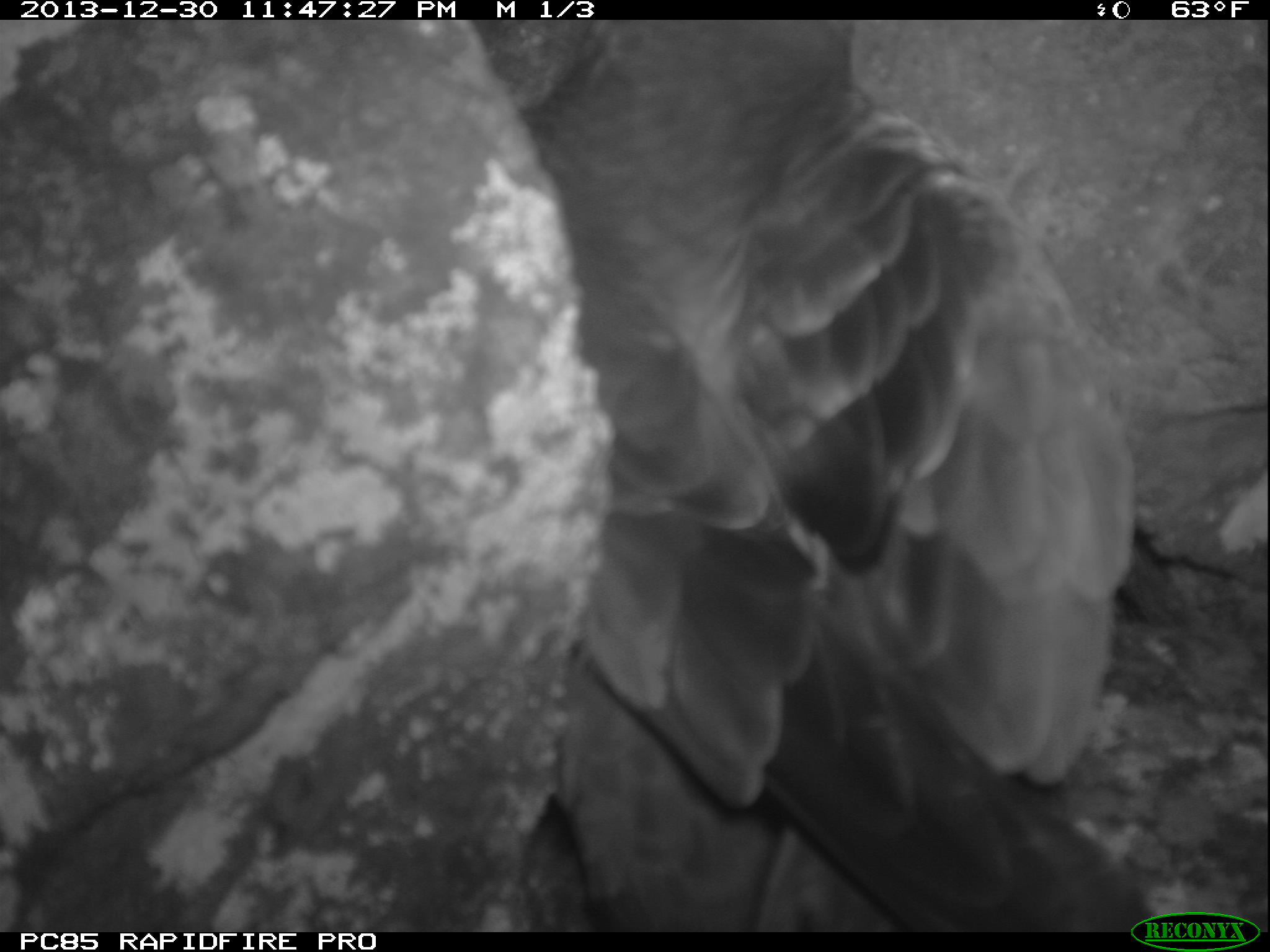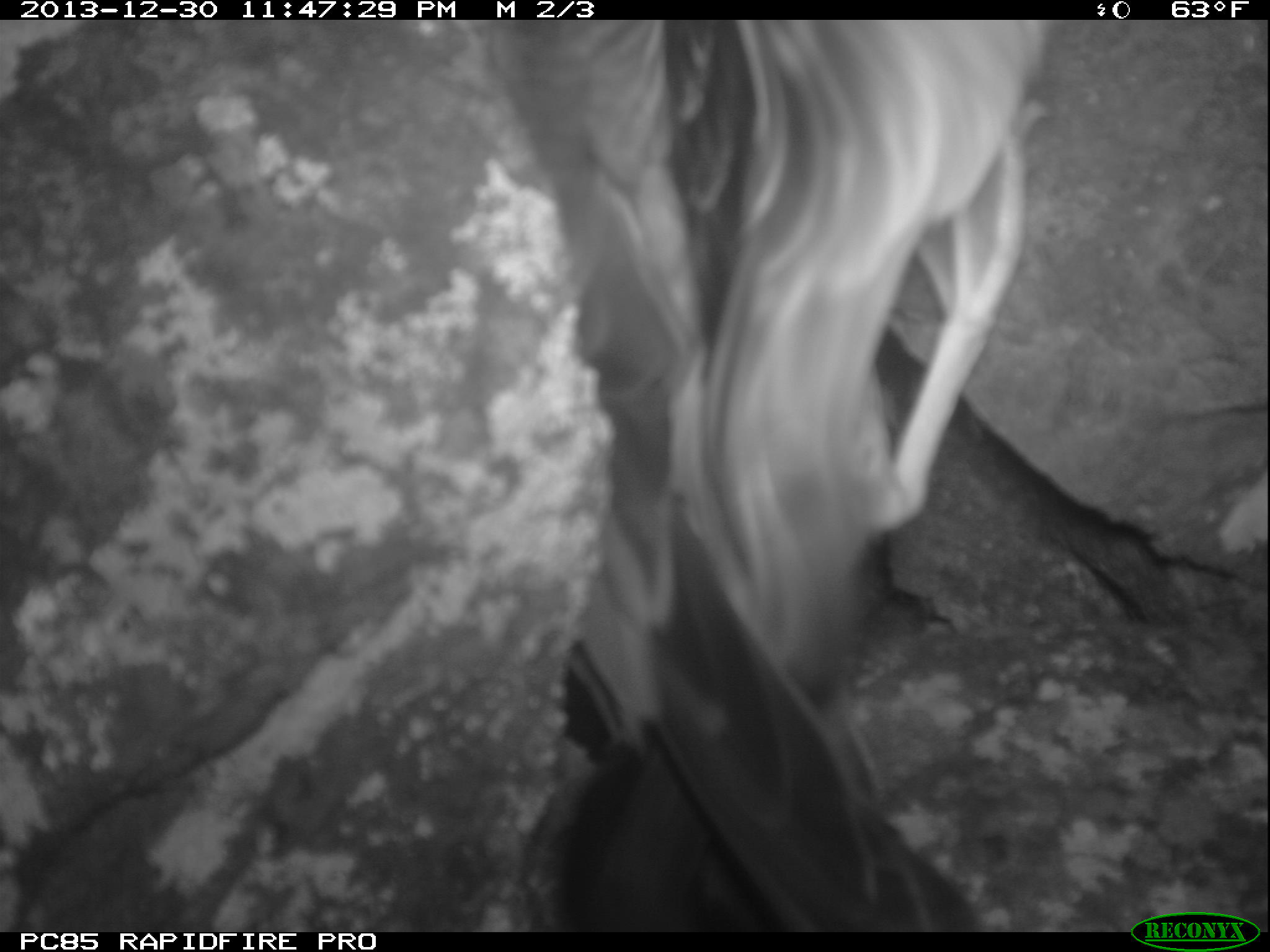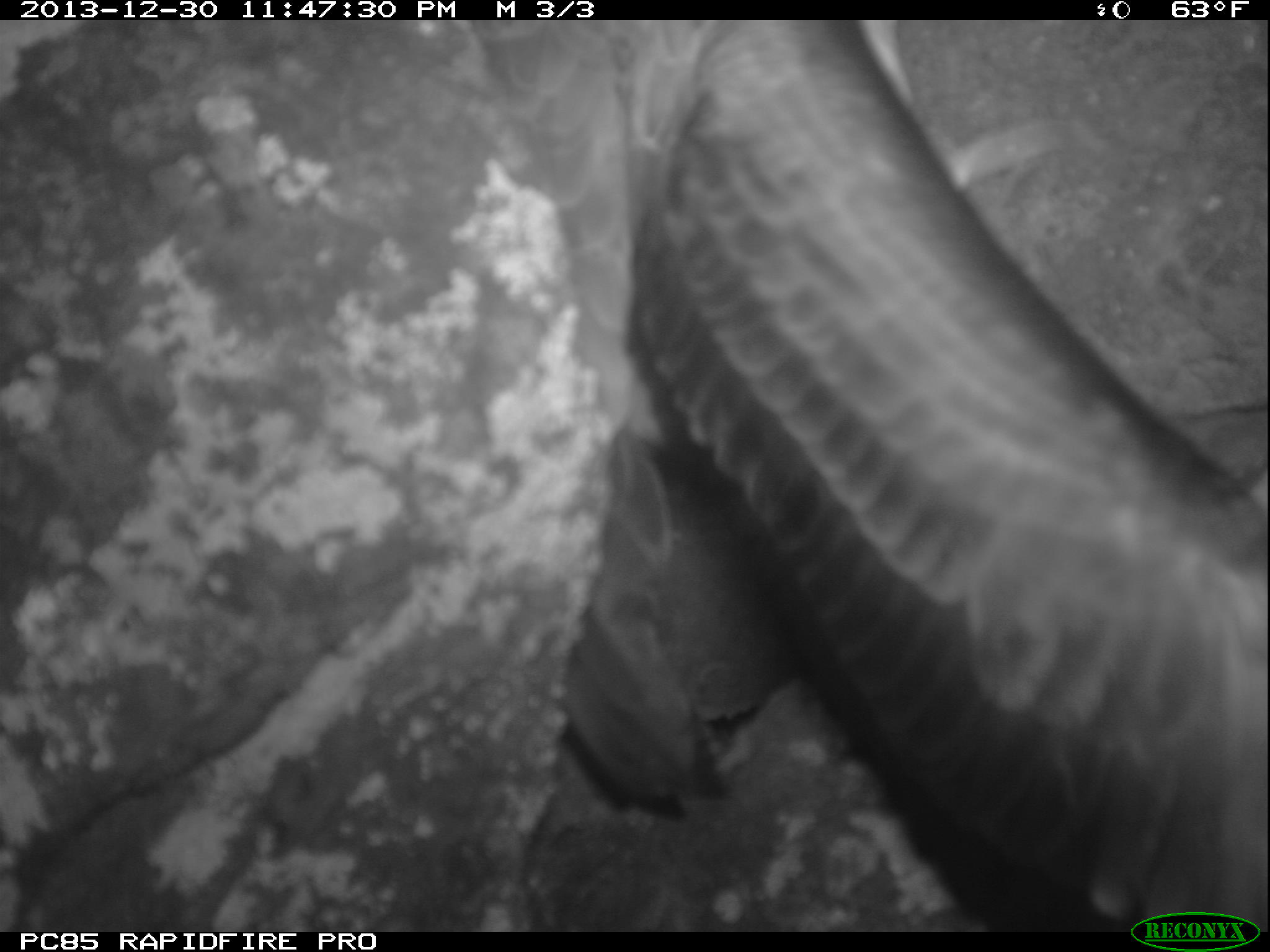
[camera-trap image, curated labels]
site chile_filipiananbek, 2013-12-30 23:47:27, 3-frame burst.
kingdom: Animalia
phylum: Chordata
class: Aves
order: Procellariiformes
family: Procellariidae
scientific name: Procellariidae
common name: petrel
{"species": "petrel (Procellariidae)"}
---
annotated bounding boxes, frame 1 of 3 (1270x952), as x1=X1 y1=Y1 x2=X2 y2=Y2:
petrel: x1=478 y1=22 x2=1158 y2=926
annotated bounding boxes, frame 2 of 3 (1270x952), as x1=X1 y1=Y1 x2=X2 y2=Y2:
petrel: x1=450 y1=0 x2=1035 y2=928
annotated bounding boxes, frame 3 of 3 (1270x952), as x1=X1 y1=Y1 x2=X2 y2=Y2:
petrel: x1=249 y1=25 x2=1264 y2=936